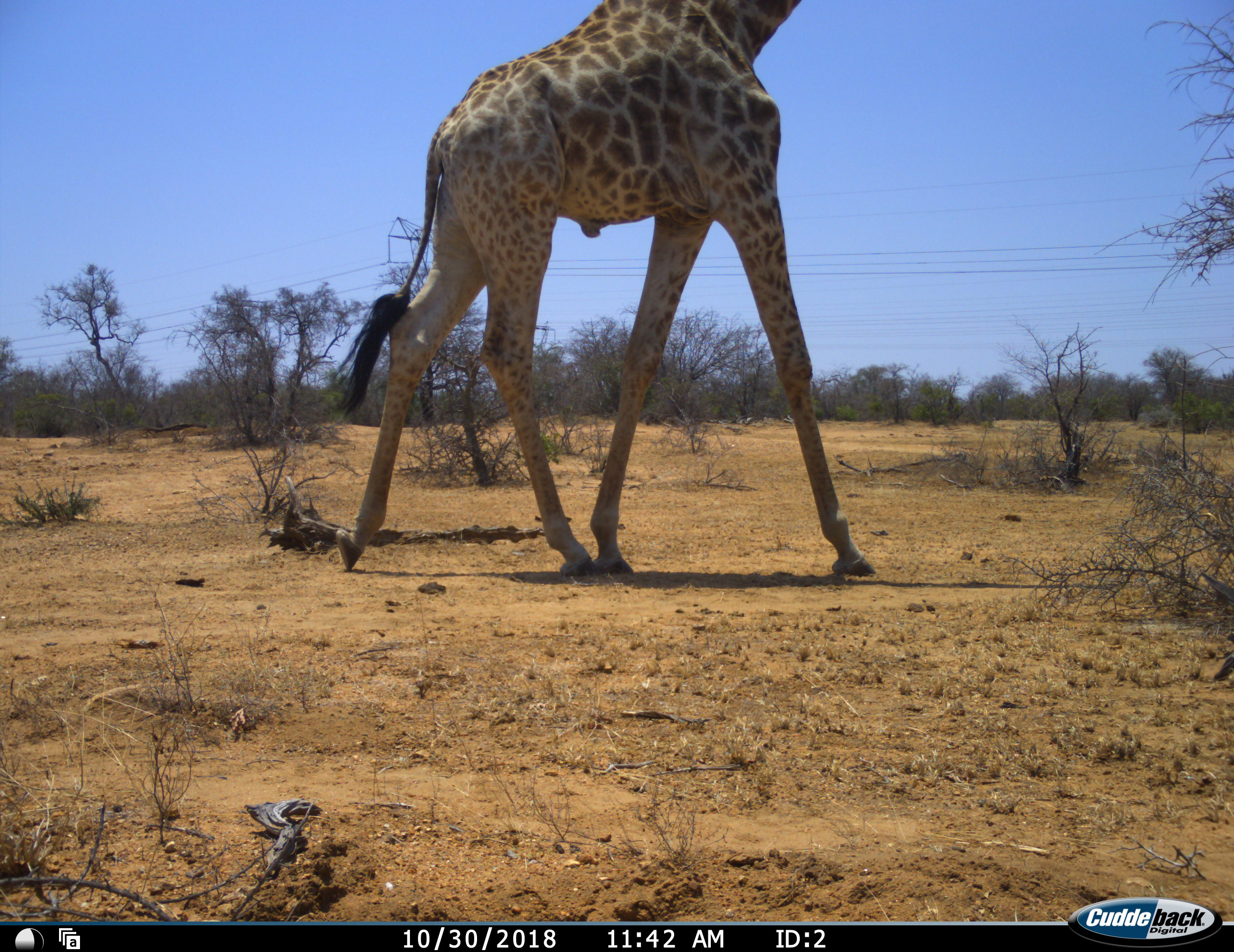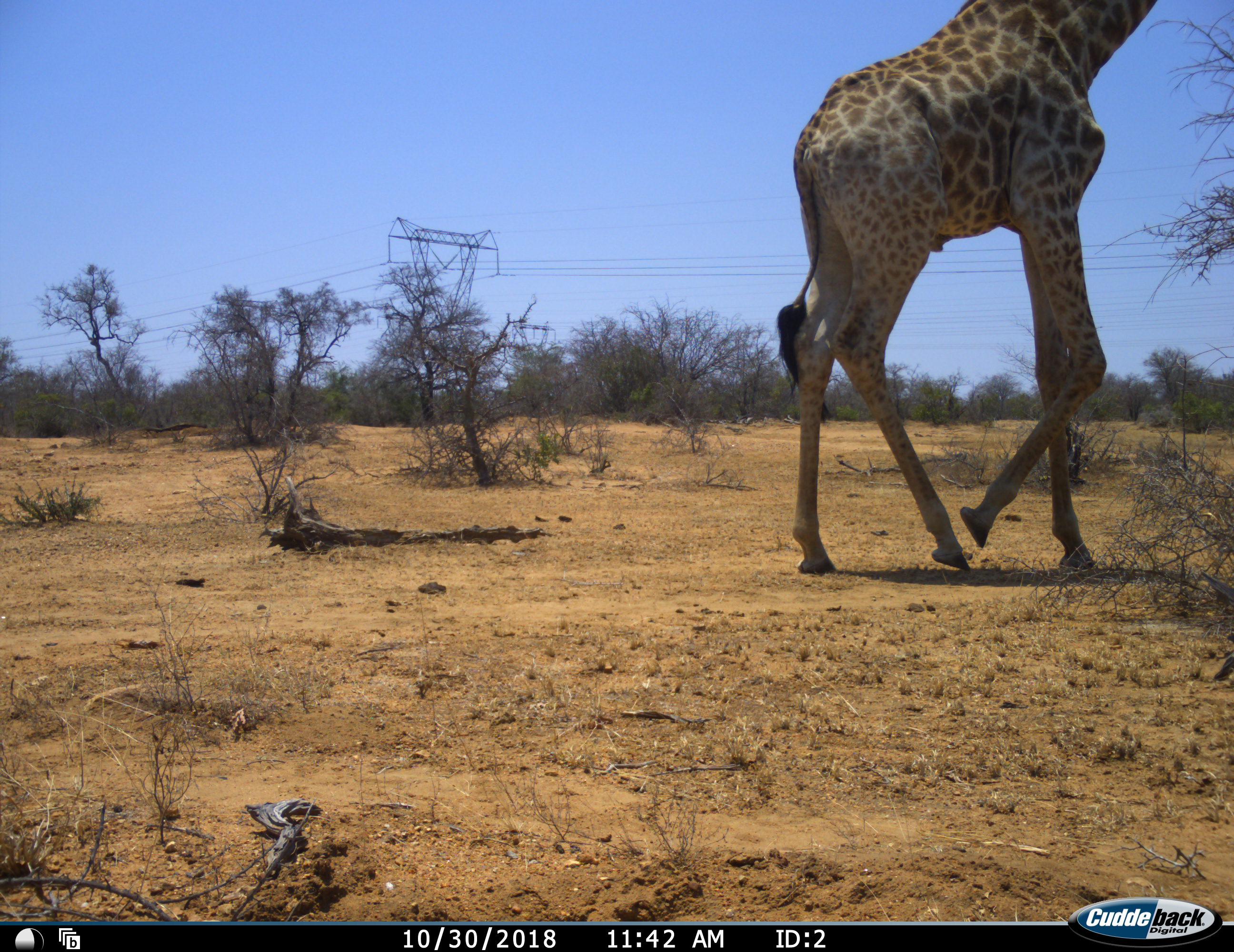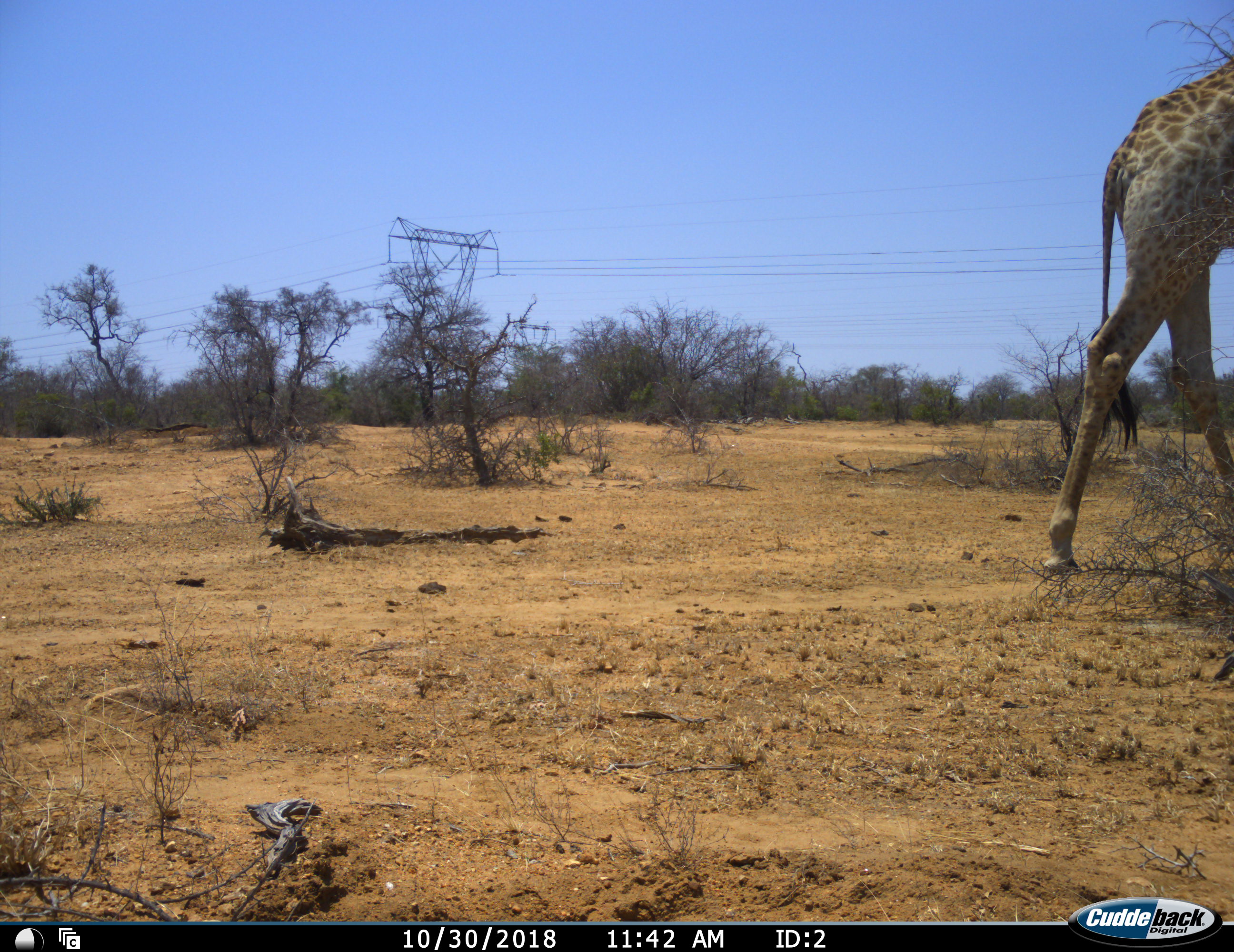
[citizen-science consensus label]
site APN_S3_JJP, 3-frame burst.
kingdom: Animalia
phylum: Chordata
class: Mammalia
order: Artiodactyla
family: Giraffidae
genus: Giraffa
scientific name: Giraffa camelopardalis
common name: giraffe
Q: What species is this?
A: Giraffe (Giraffa camelopardalis).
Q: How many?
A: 1.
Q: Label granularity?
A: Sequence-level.